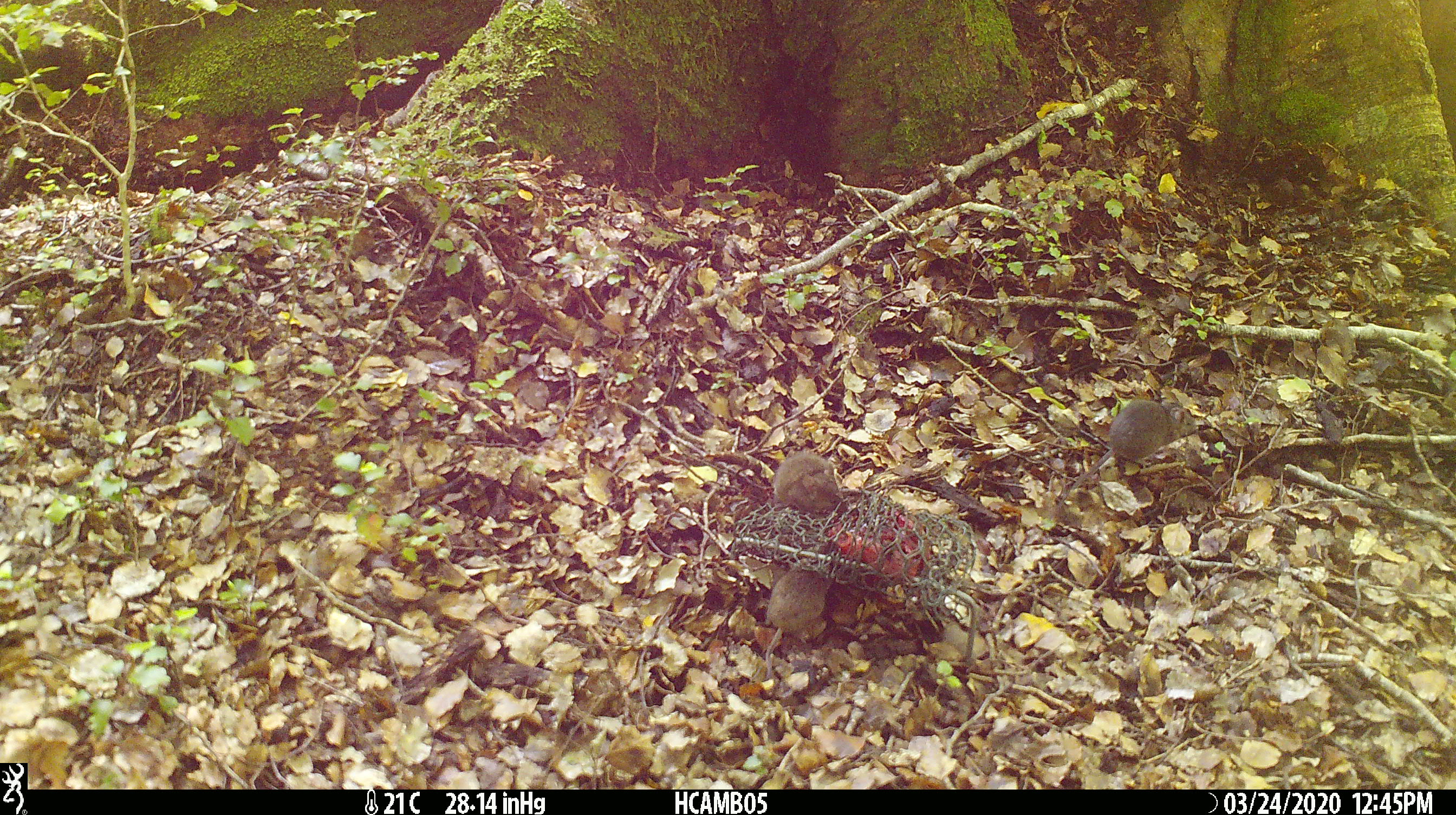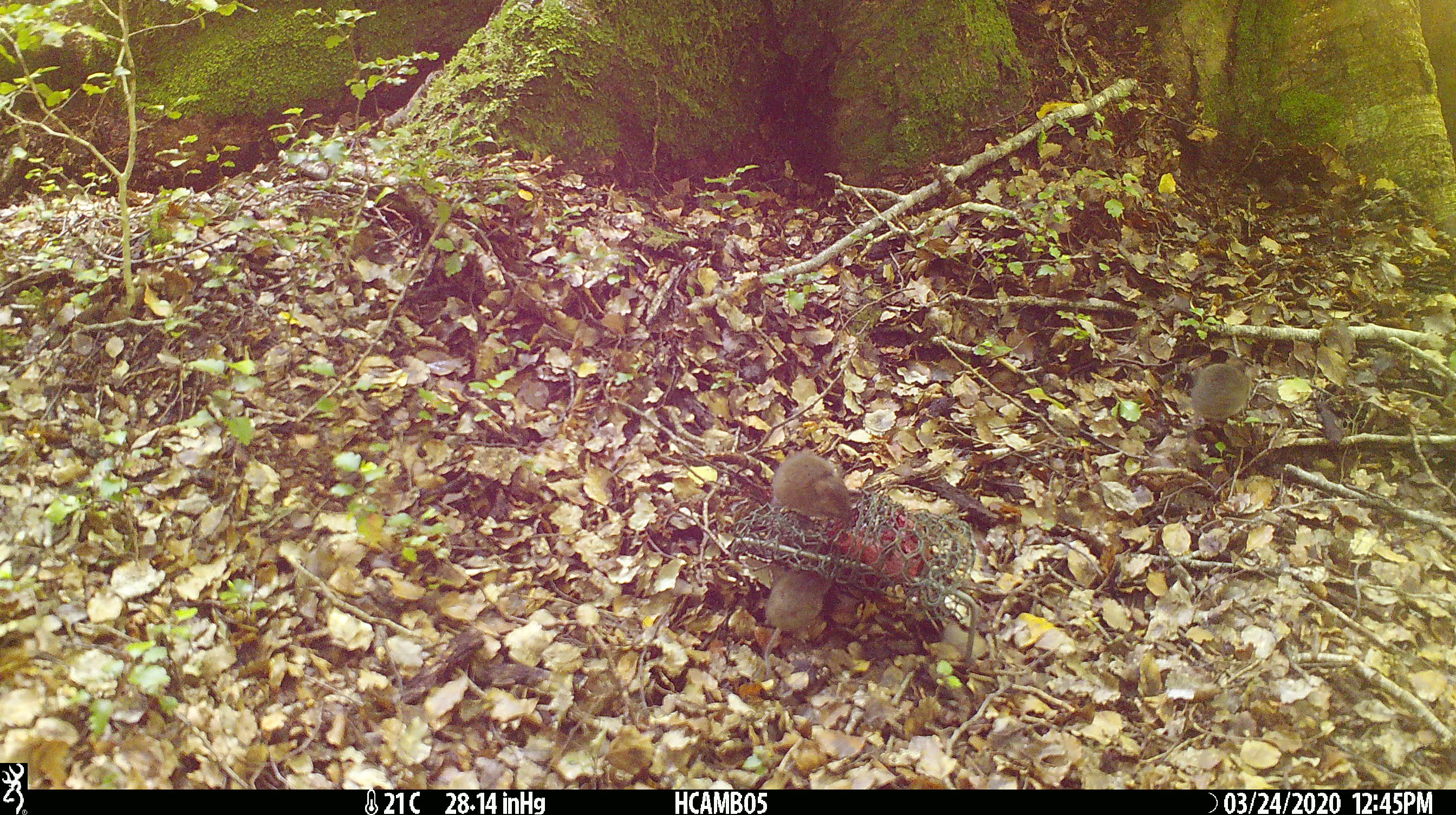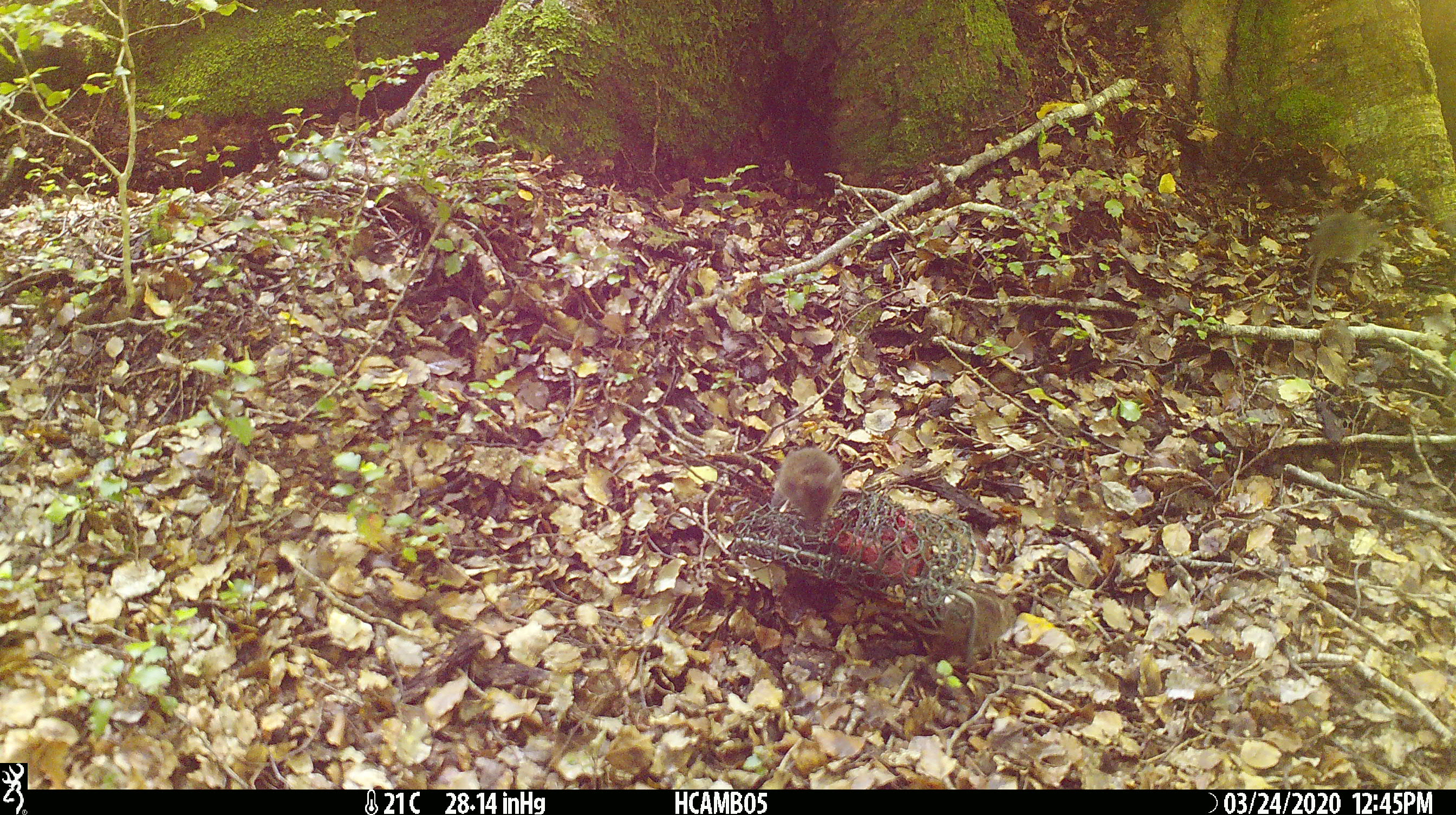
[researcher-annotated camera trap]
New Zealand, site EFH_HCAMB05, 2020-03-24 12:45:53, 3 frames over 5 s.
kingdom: Animalia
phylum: Chordata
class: Mammalia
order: Rodentia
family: Muridae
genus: Mus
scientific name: Mus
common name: mouse